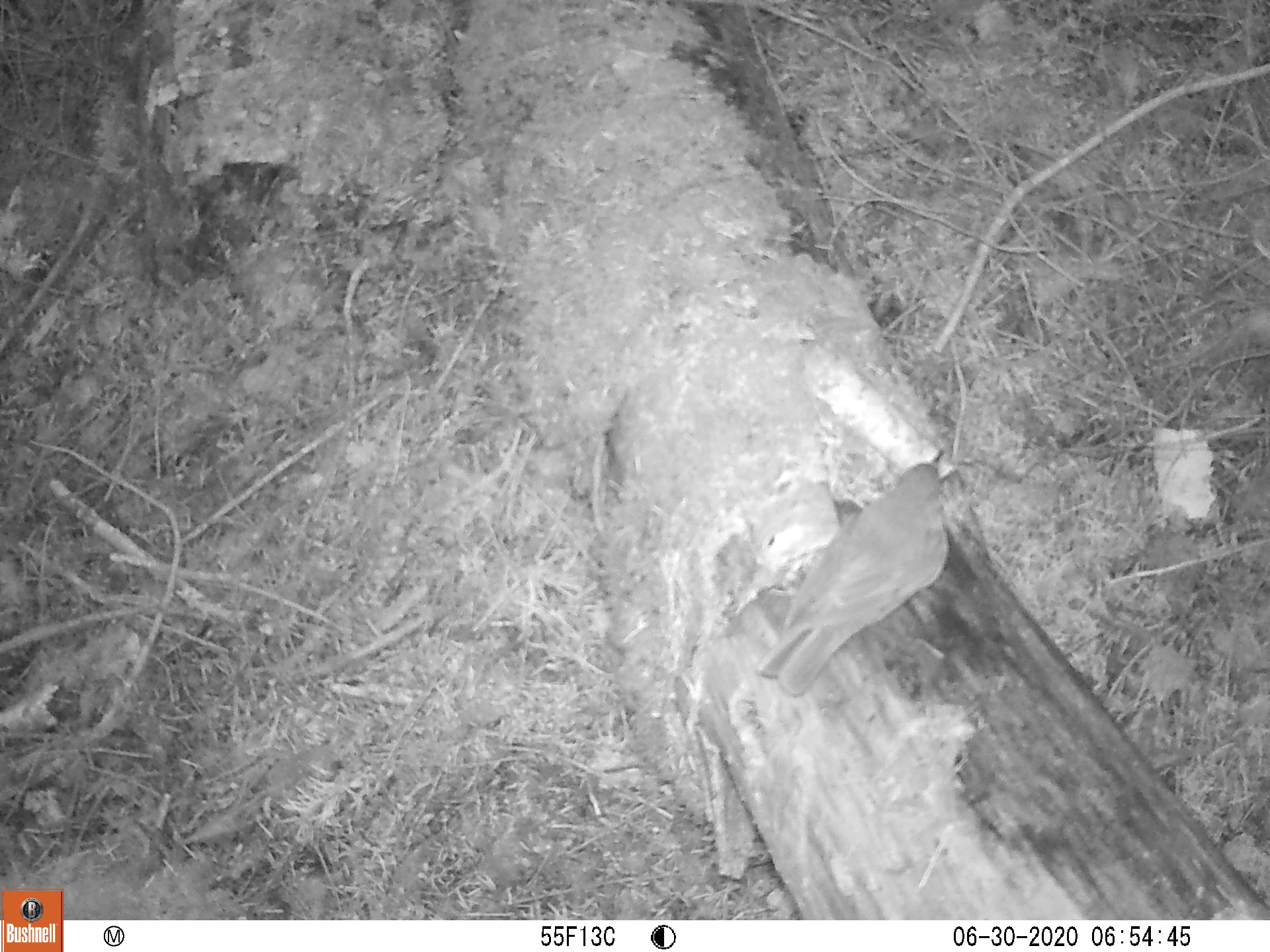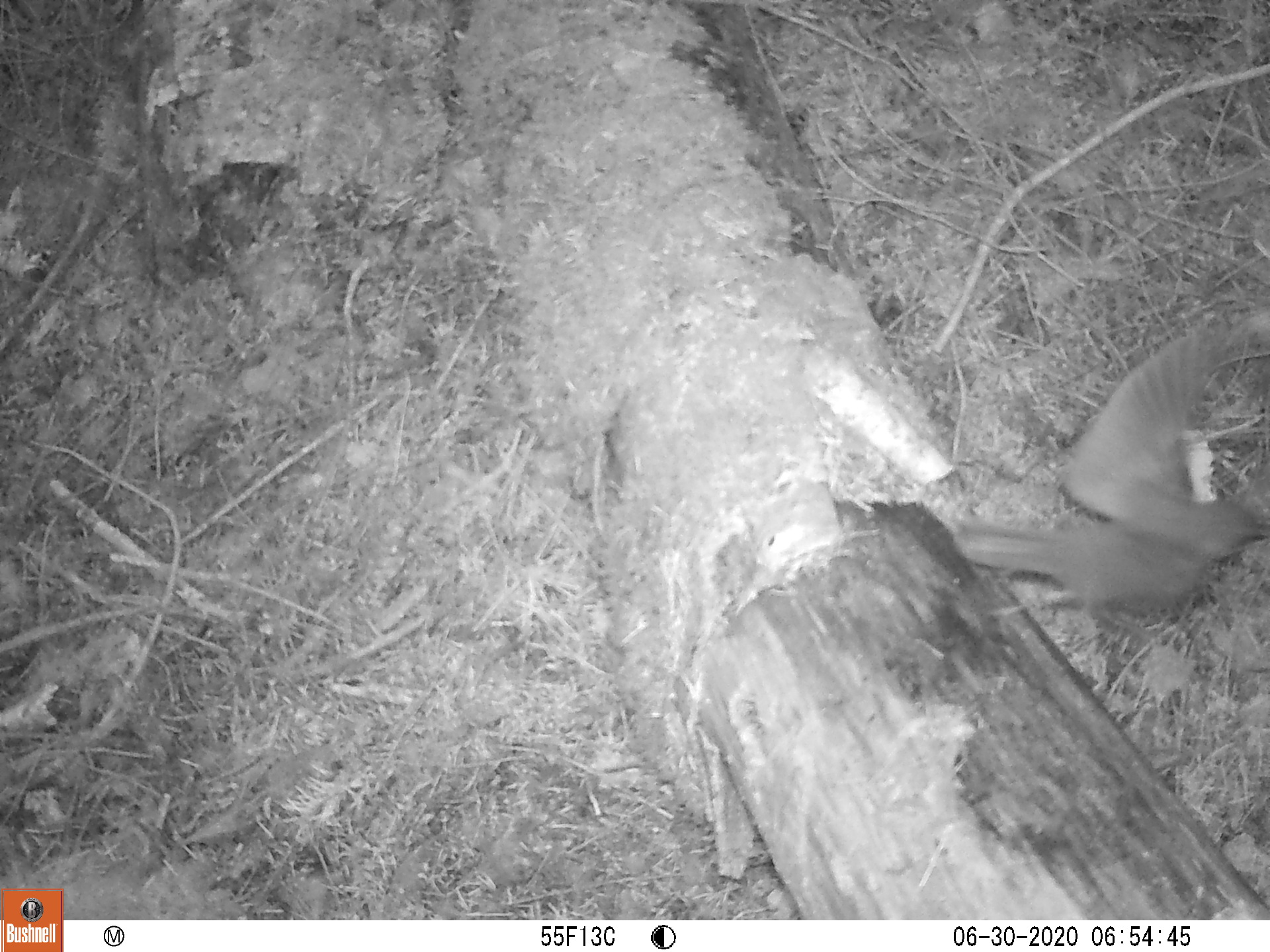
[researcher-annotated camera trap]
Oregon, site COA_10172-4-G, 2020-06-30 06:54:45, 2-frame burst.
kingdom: Animalia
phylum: Chordata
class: Aves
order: Passeriformes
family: Turdidae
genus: Catharus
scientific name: Catharus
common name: brown thrushes and nightingale-thrushes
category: catharus species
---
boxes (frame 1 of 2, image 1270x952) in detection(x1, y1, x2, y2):
catharus species: detection(739, 432, 973, 728)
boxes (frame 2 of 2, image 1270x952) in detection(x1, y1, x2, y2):
catharus species: detection(938, 310, 1264, 641)